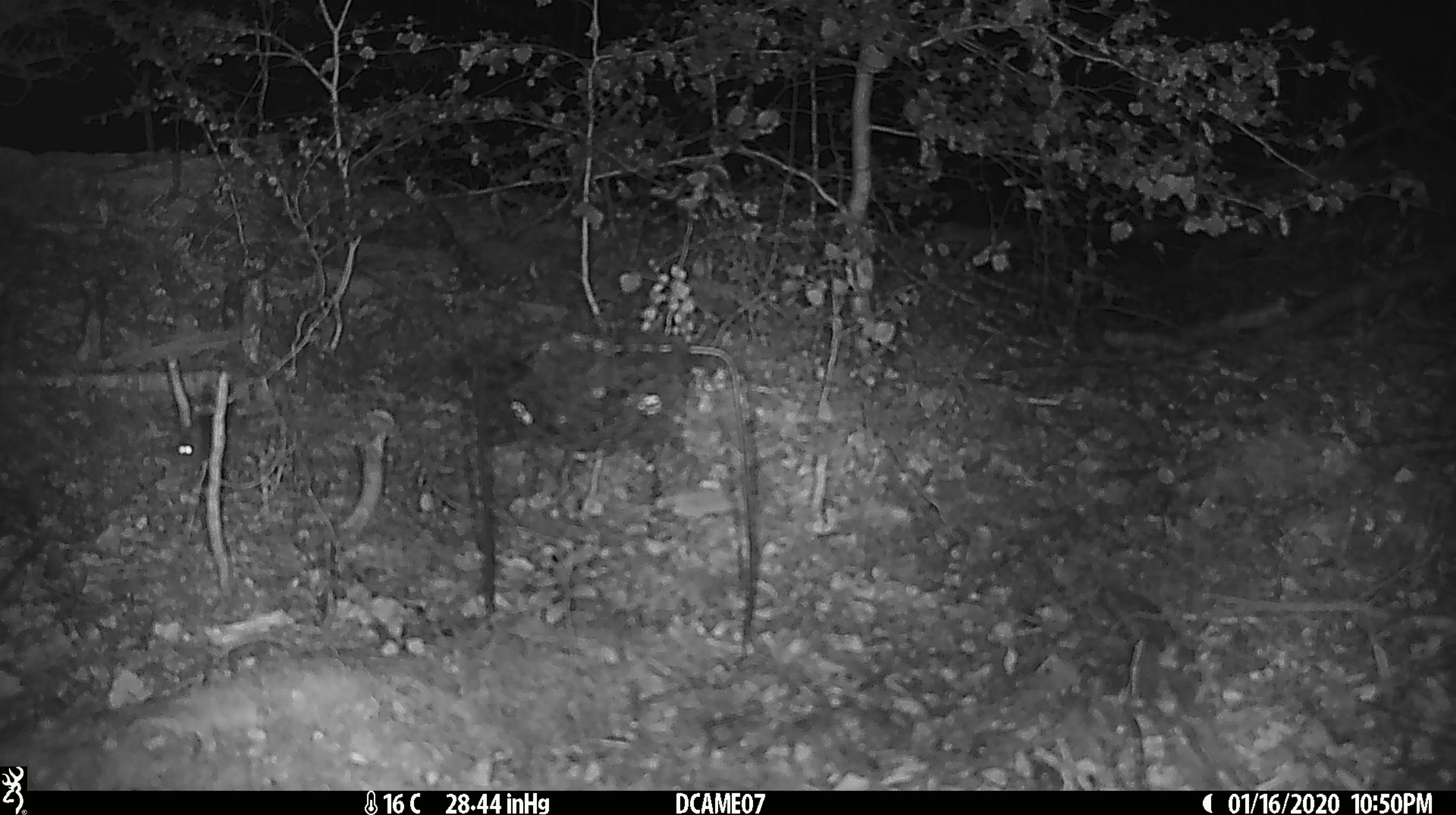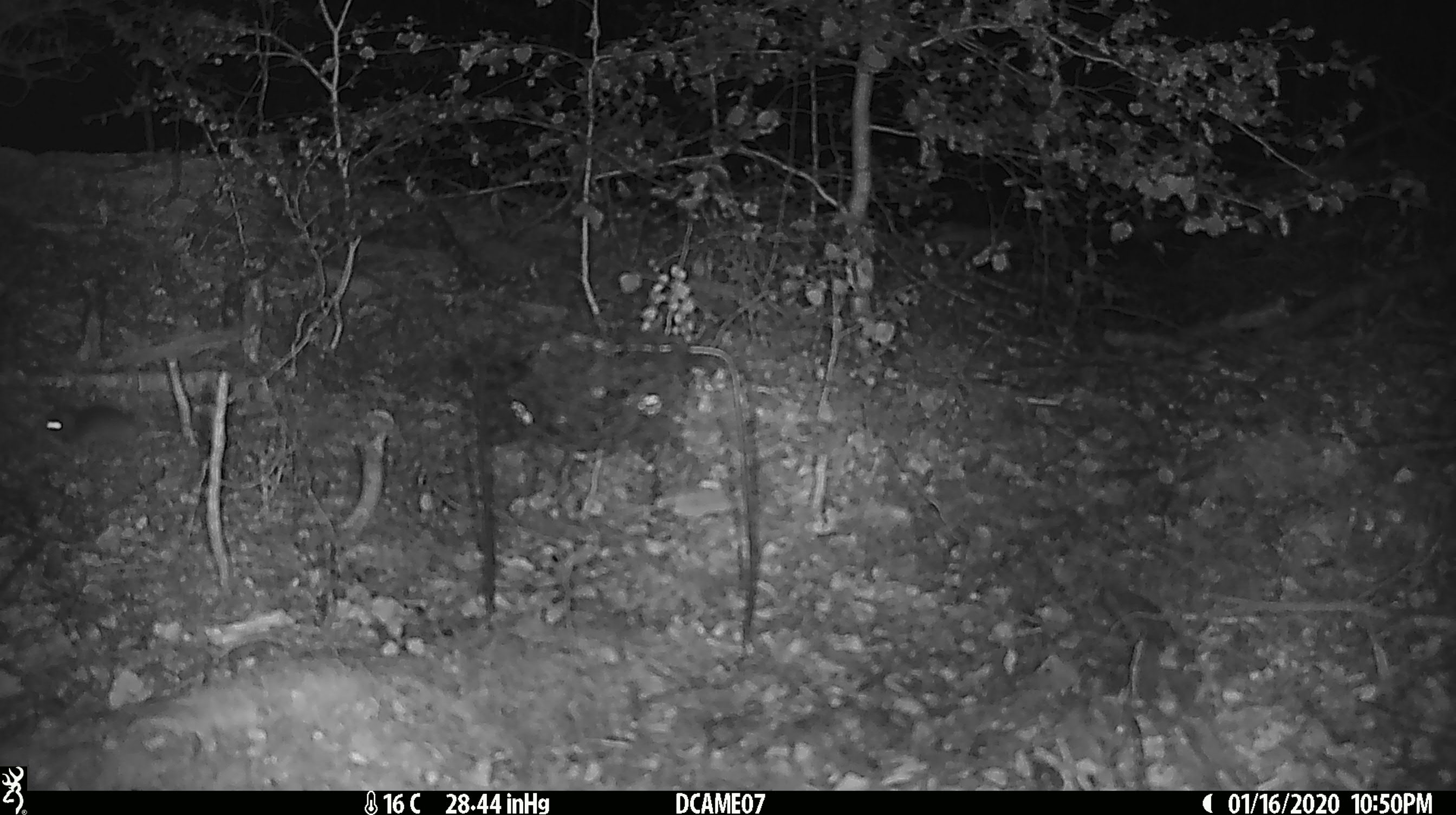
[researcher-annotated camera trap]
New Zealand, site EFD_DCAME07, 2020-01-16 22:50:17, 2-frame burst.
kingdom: Animalia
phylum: Chordata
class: Mammalia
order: Rodentia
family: Muridae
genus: Mus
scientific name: Mus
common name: mouse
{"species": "mouse (Mus)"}